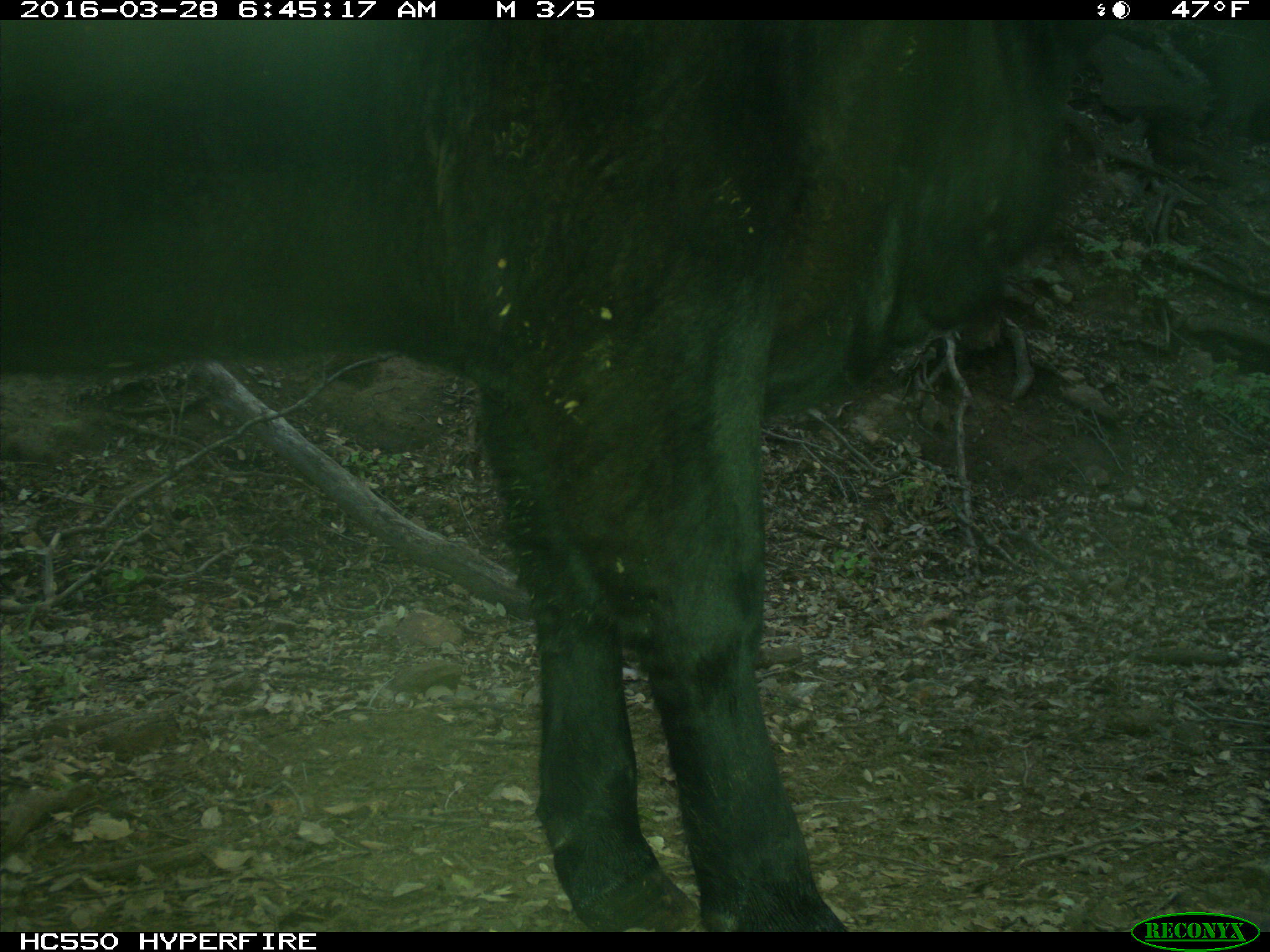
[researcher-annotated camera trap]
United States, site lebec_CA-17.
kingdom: Animalia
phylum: Chordata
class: Mammalia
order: Artiodactyla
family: Bovidae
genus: Bos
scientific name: Bos taurus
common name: domestic cow